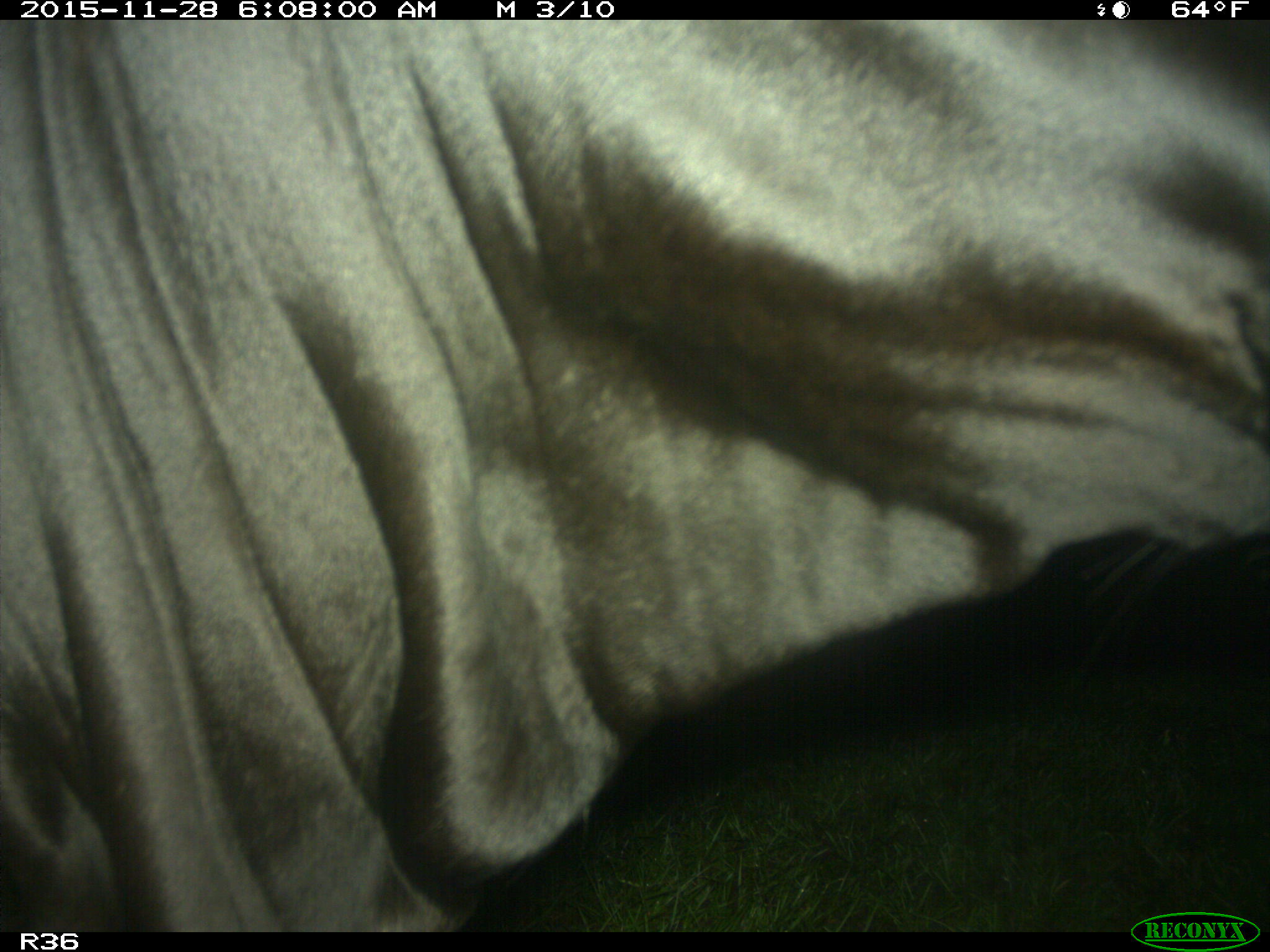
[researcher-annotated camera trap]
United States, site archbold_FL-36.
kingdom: Animalia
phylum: Chordata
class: Mammalia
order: Artiodactyla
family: Bovidae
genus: Bos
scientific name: Bos taurus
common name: domestic cow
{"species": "Bos taurus (domestic cow)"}